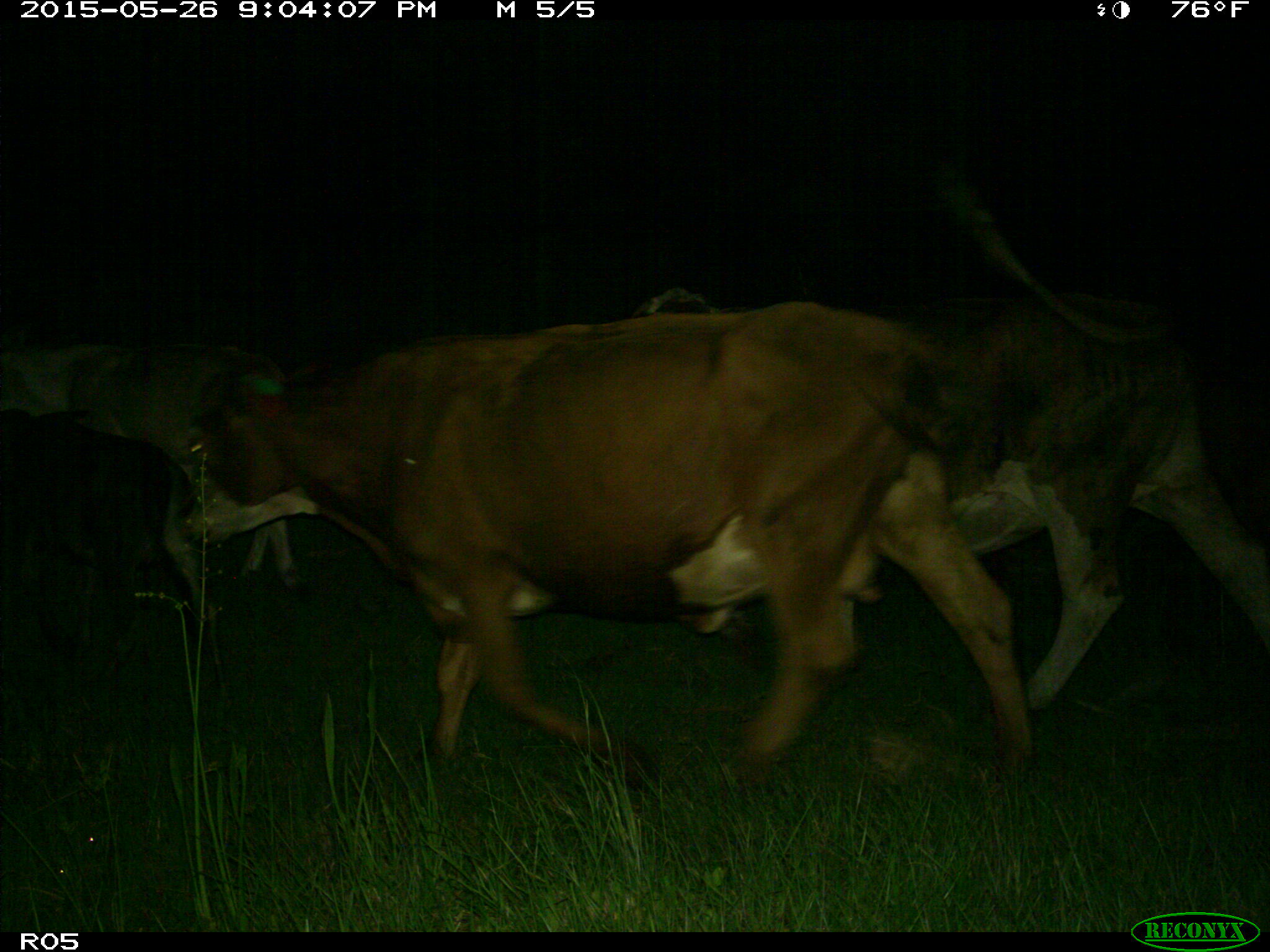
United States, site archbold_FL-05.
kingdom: Animalia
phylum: Chordata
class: Mammalia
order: Artiodactyla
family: Bovidae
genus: Bos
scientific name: Bos taurus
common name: domestic cow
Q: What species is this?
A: Bos taurus (domestic cow).